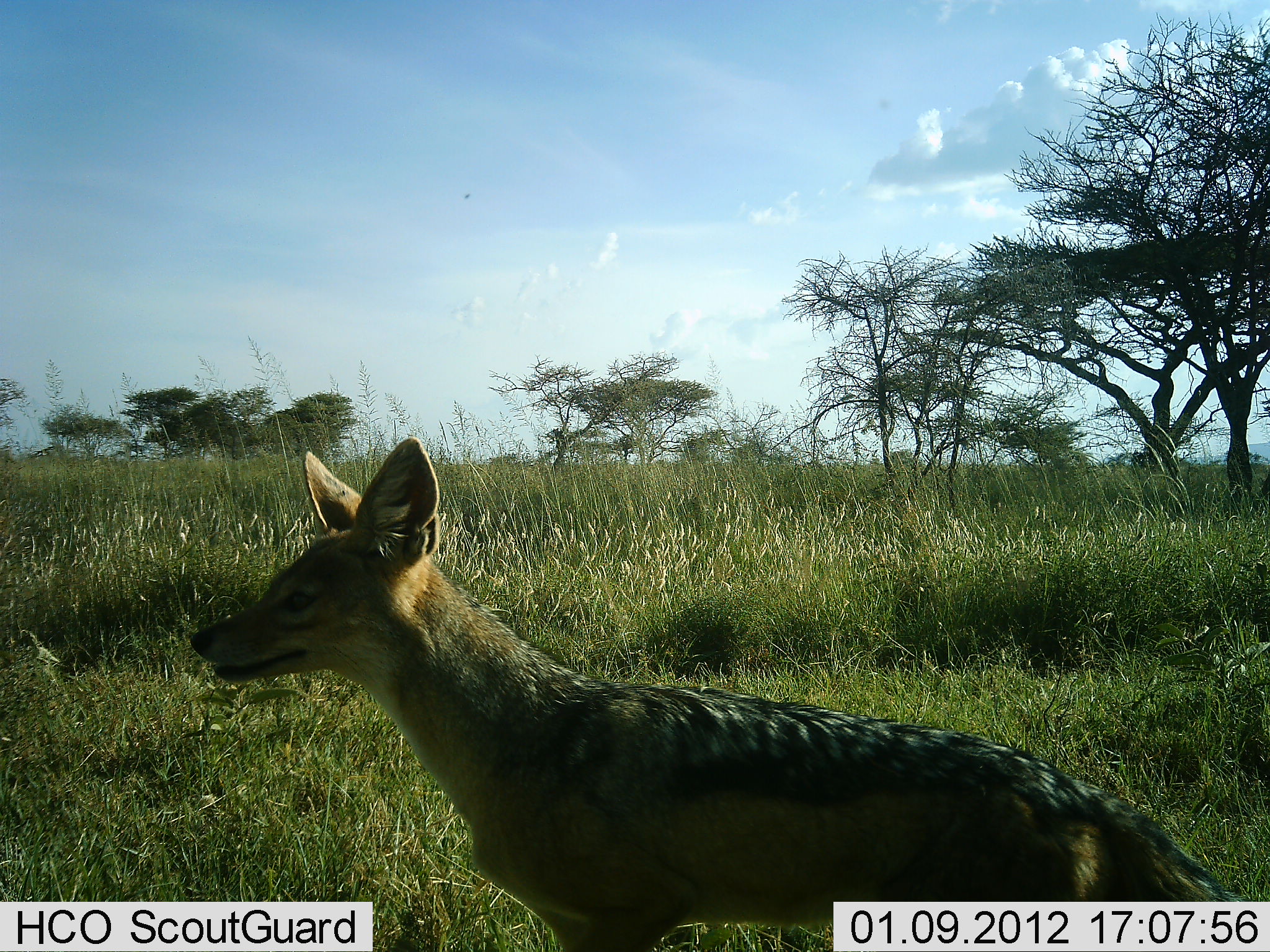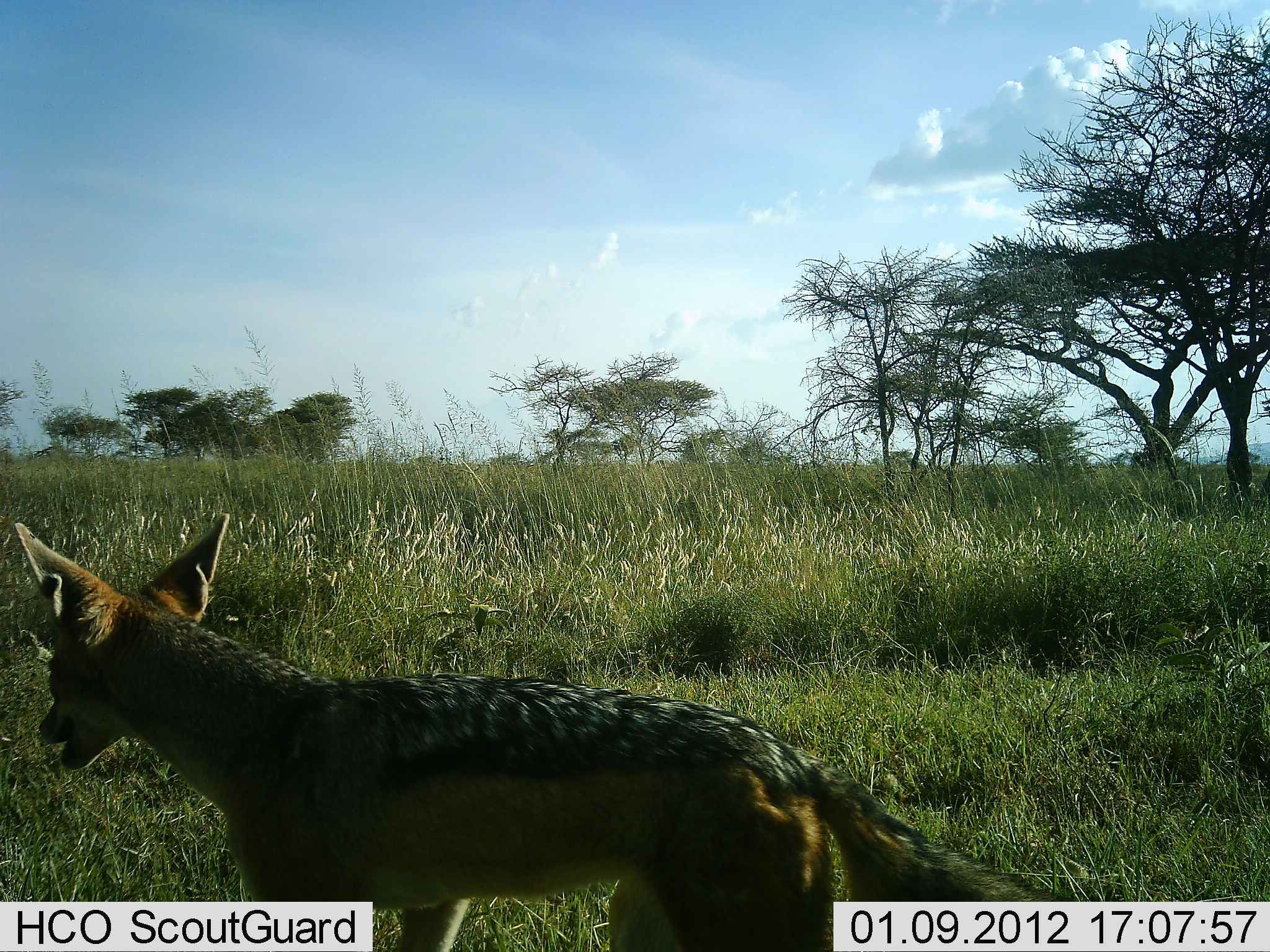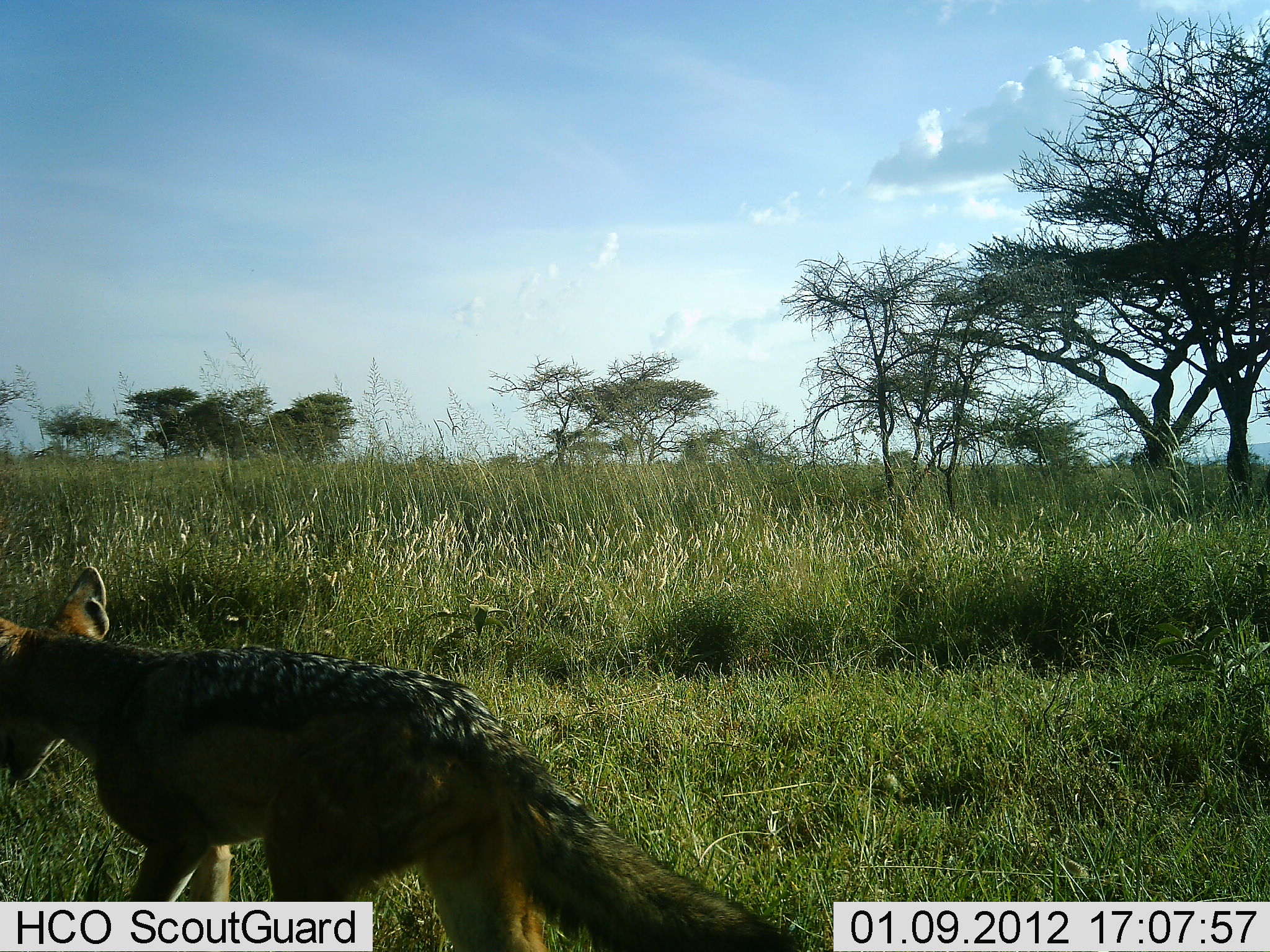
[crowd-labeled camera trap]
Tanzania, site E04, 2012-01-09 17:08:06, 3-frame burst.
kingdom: Animalia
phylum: Chordata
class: Mammalia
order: Carnivora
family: Canidae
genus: Lupulella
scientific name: Lupulella mesomelas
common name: black-backed jackal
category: jackal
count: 1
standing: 0%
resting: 0%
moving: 100%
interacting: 0%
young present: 0%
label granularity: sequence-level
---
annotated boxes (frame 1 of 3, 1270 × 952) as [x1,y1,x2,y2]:
animal: [183,431,1269,950]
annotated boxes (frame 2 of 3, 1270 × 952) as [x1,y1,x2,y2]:
animal: [13,511,1126,952]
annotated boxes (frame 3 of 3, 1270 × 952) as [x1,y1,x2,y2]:
animal: [1,565,820,951]